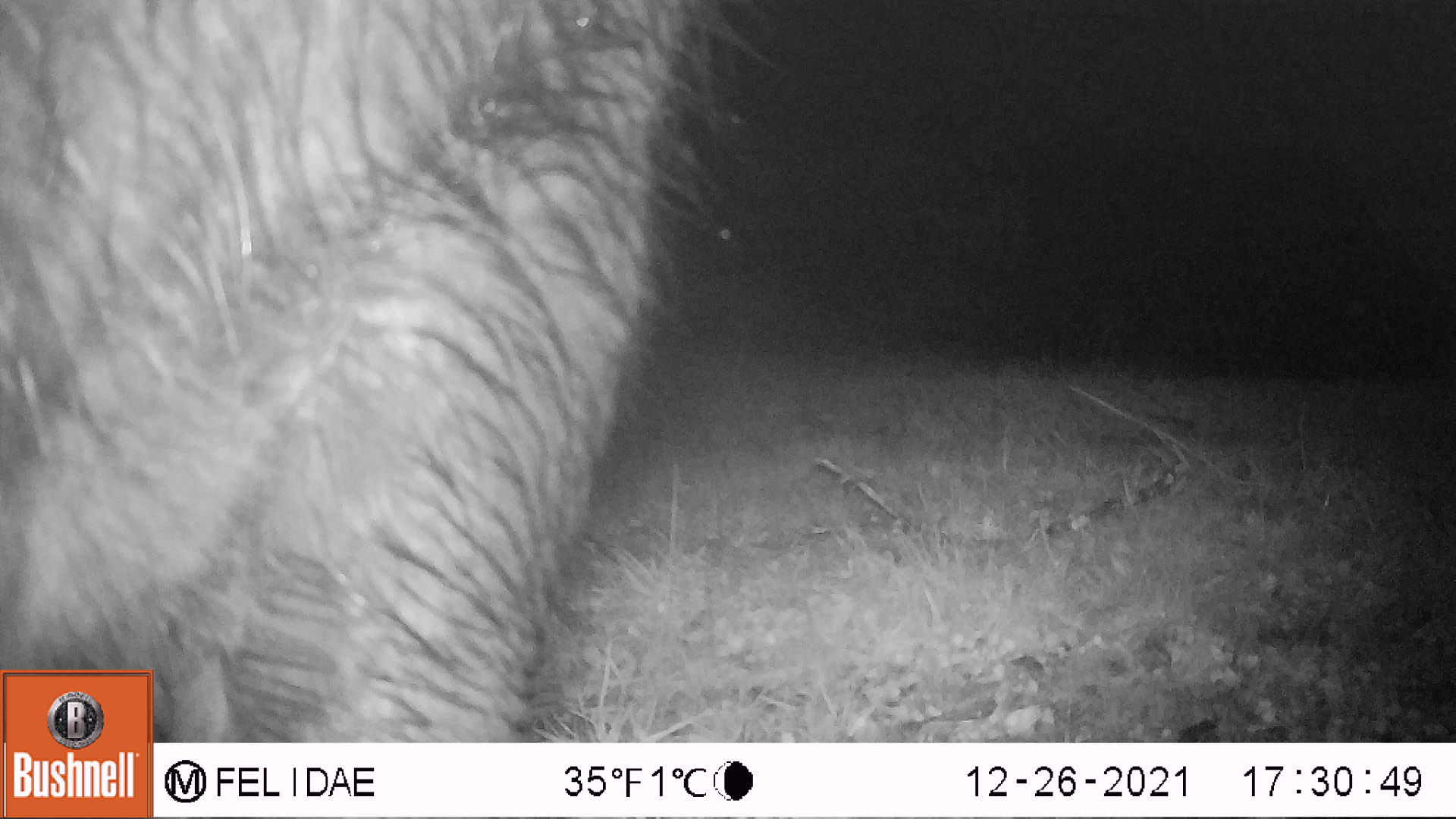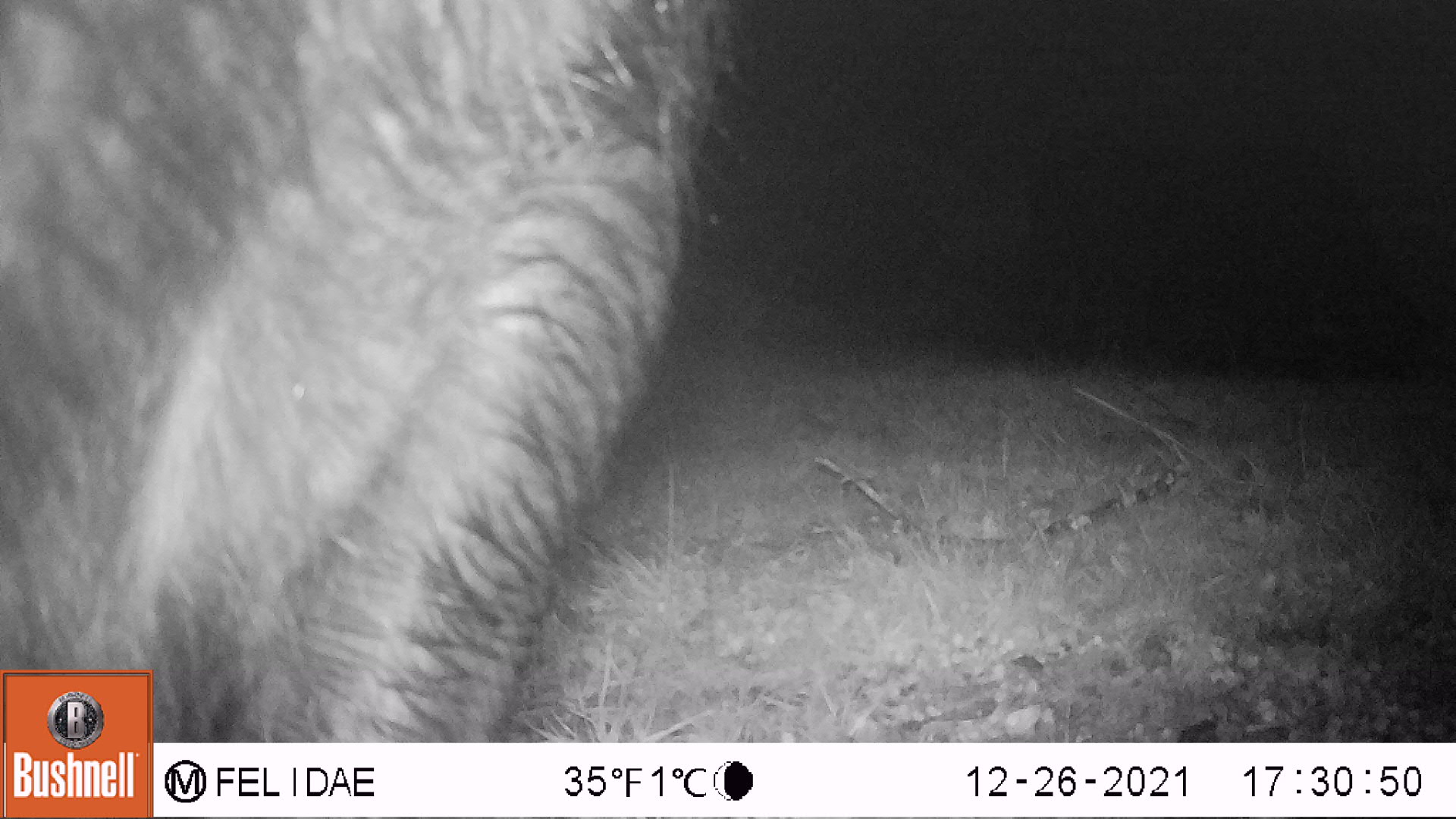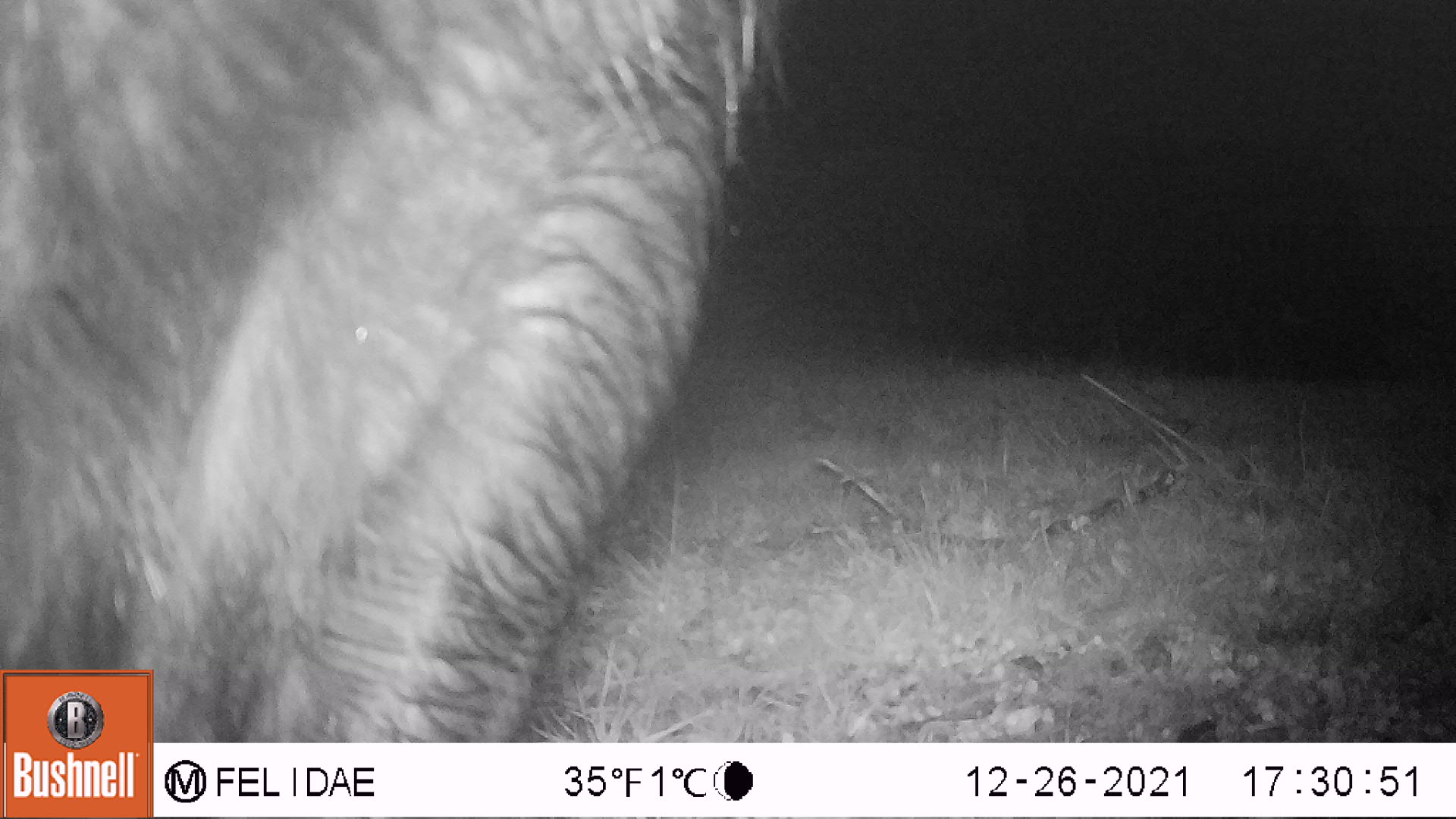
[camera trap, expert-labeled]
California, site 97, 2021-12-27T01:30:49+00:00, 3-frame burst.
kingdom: Animalia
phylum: Chordata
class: Mammalia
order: Artiodactyla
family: Bovidae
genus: Bos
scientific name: Bos taurus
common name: domestic cattle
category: cattle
Cattle (domestic cattle) (Bos taurus).